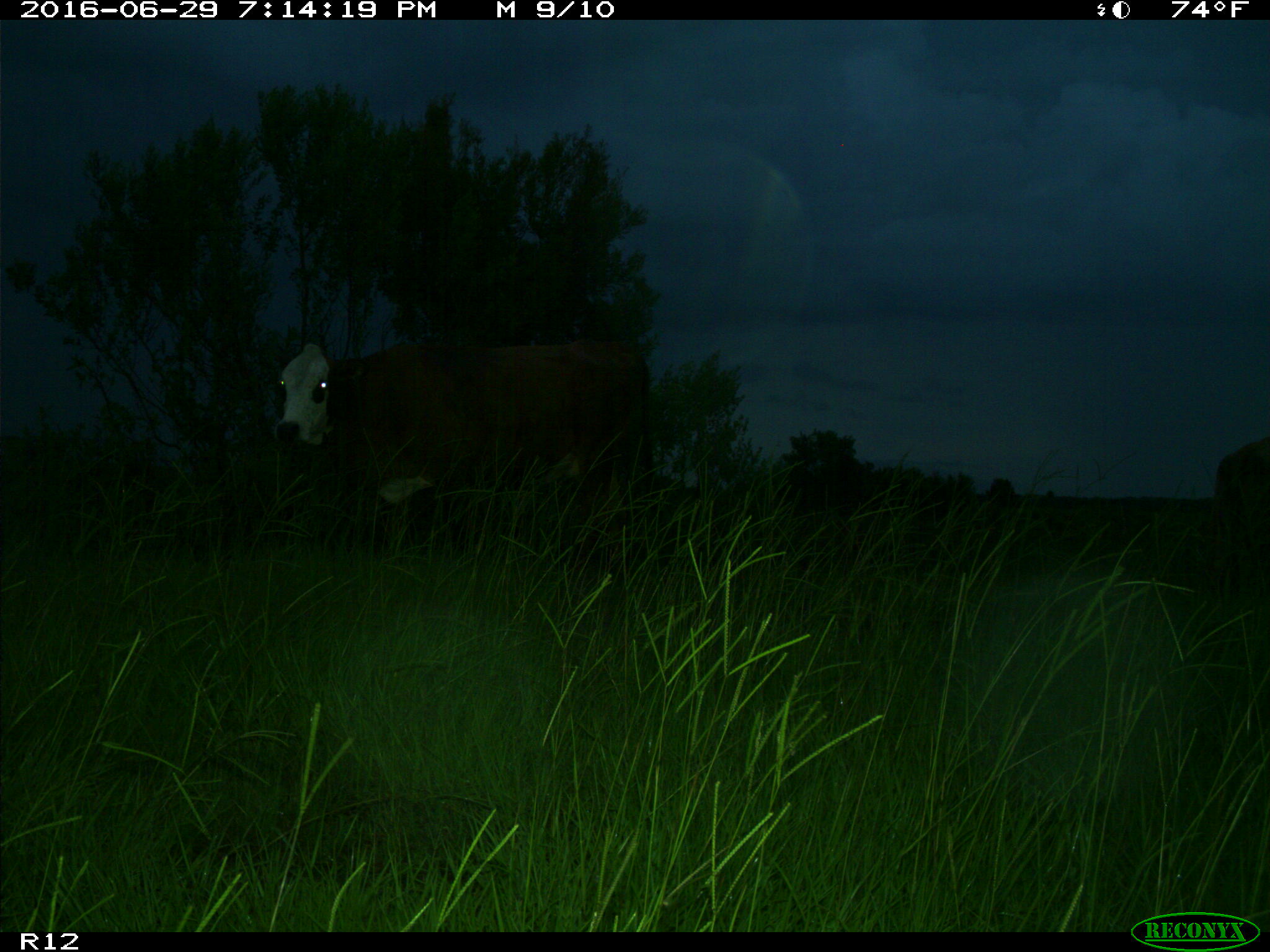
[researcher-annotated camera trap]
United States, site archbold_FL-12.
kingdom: Animalia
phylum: Chordata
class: Mammalia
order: Artiodactyla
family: Bovidae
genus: Bos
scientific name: Bos taurus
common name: domestic cow